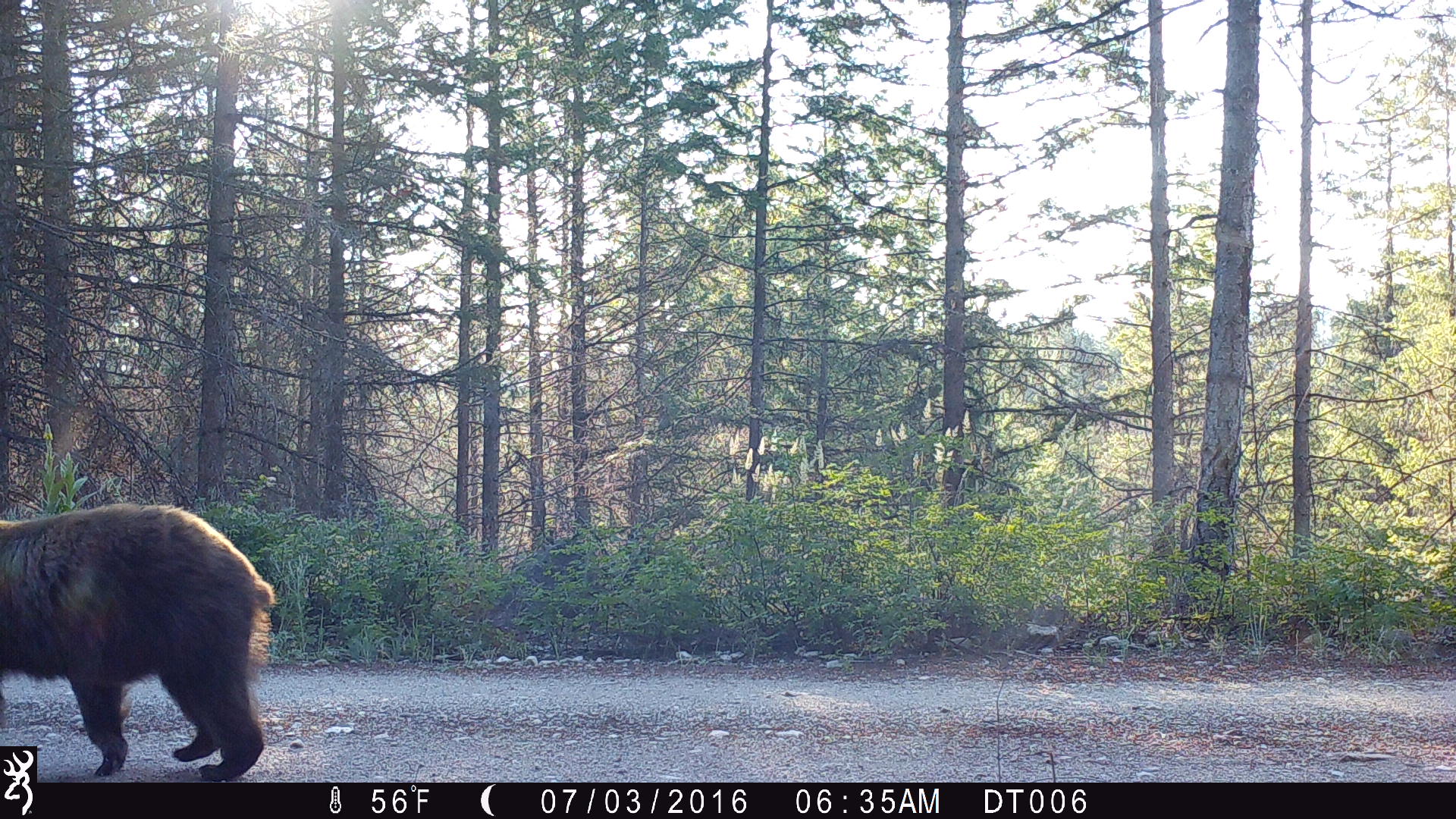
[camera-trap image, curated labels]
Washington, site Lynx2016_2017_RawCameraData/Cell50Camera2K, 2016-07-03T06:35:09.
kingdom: Animalia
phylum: Chordata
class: Mammalia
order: Carnivora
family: Ursidae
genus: Ursus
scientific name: Ursus americanus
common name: american black bear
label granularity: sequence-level